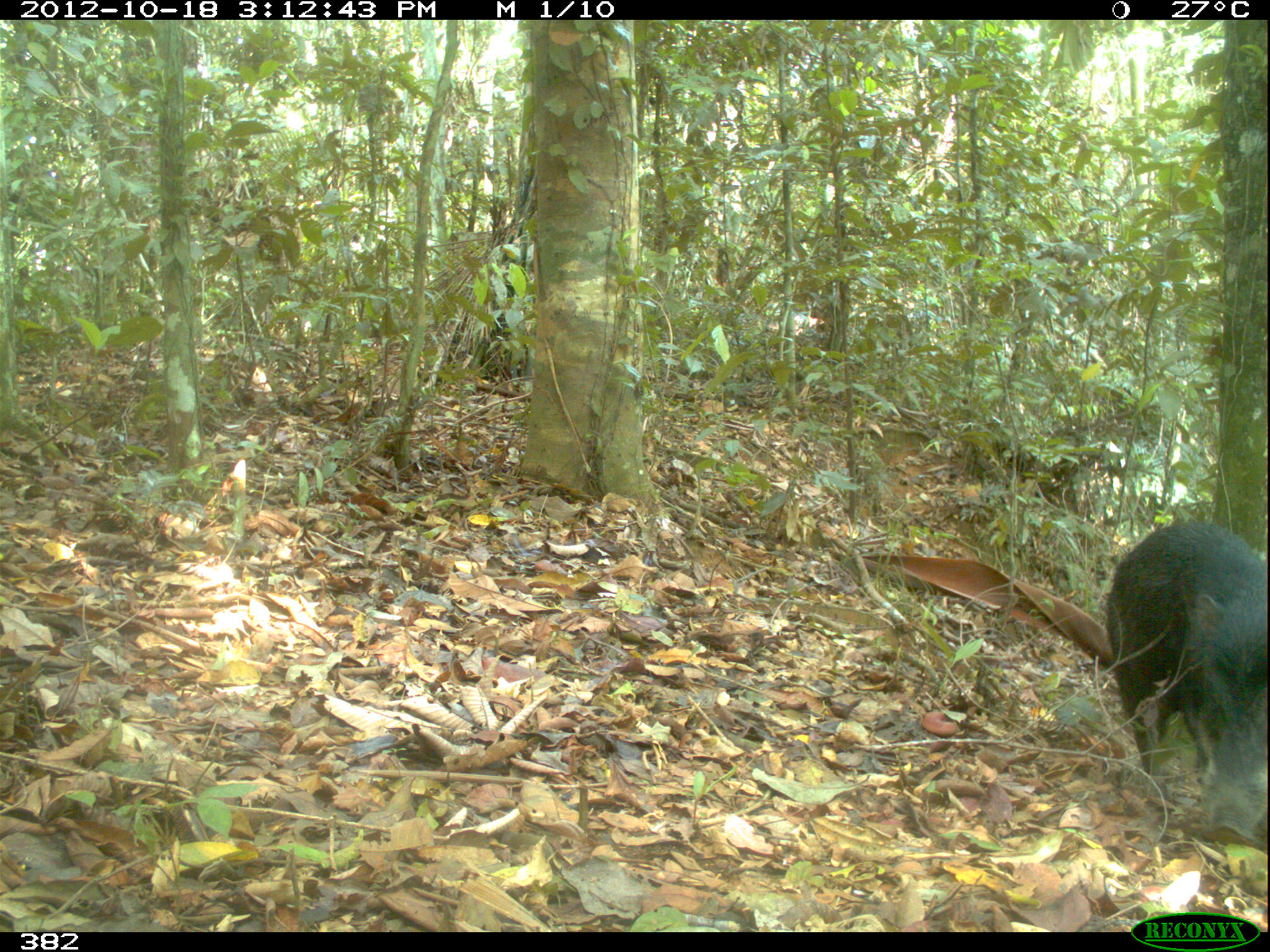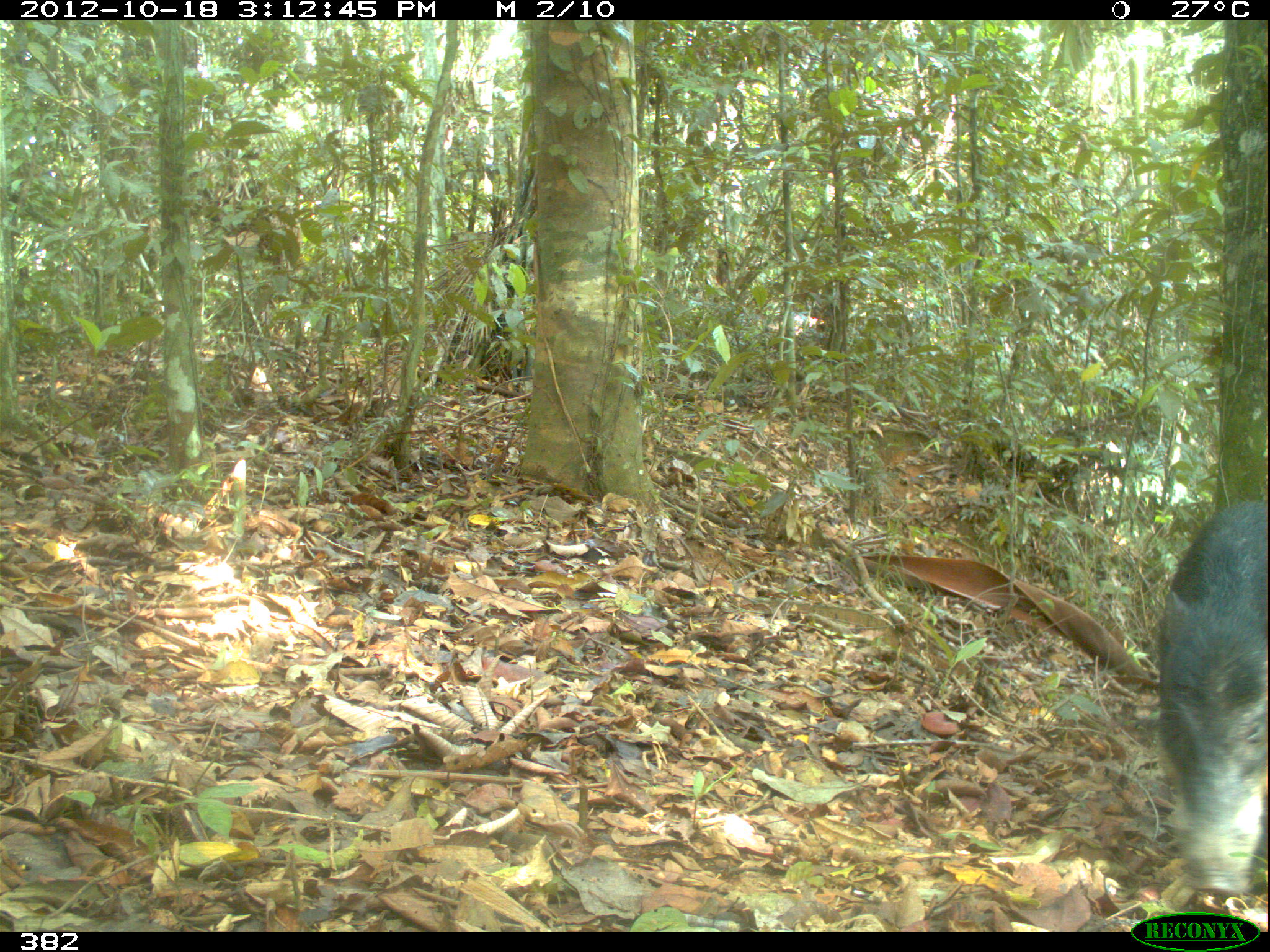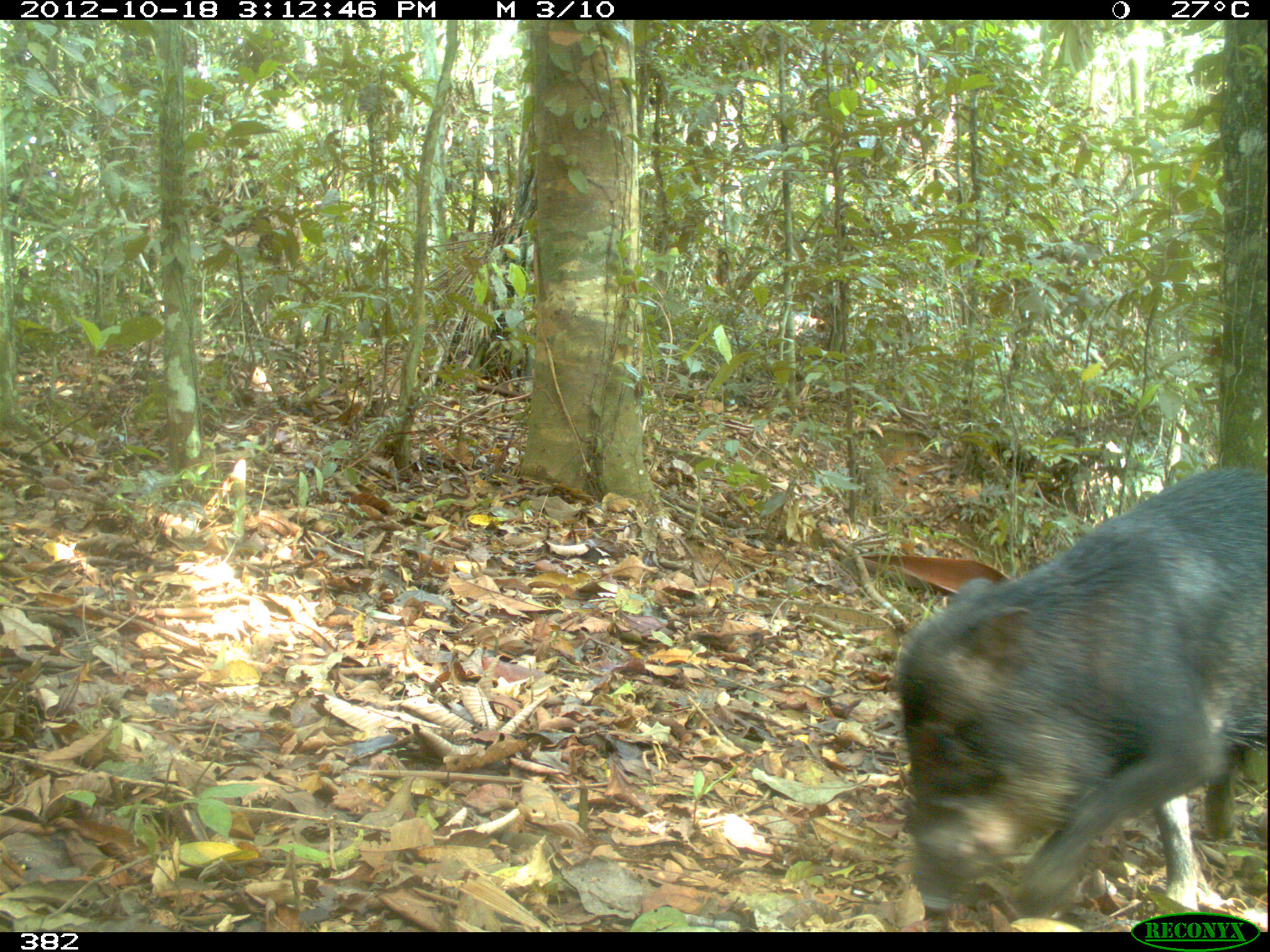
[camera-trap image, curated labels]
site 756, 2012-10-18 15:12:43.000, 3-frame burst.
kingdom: Animalia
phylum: Chordata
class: Mammalia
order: Artiodactyla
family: Tayassuidae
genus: Tayassu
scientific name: Tayassu pecari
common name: white-lipped peccary